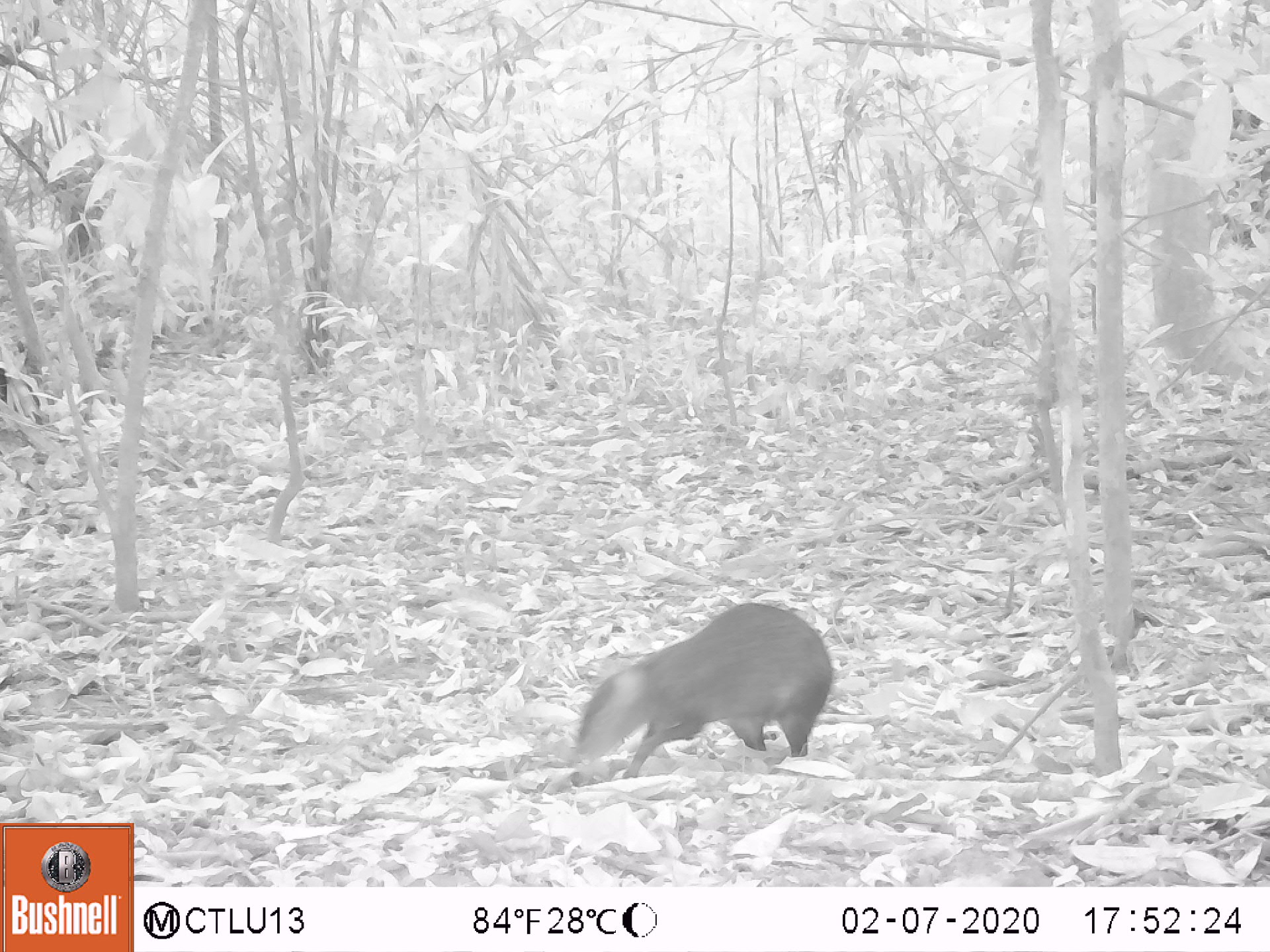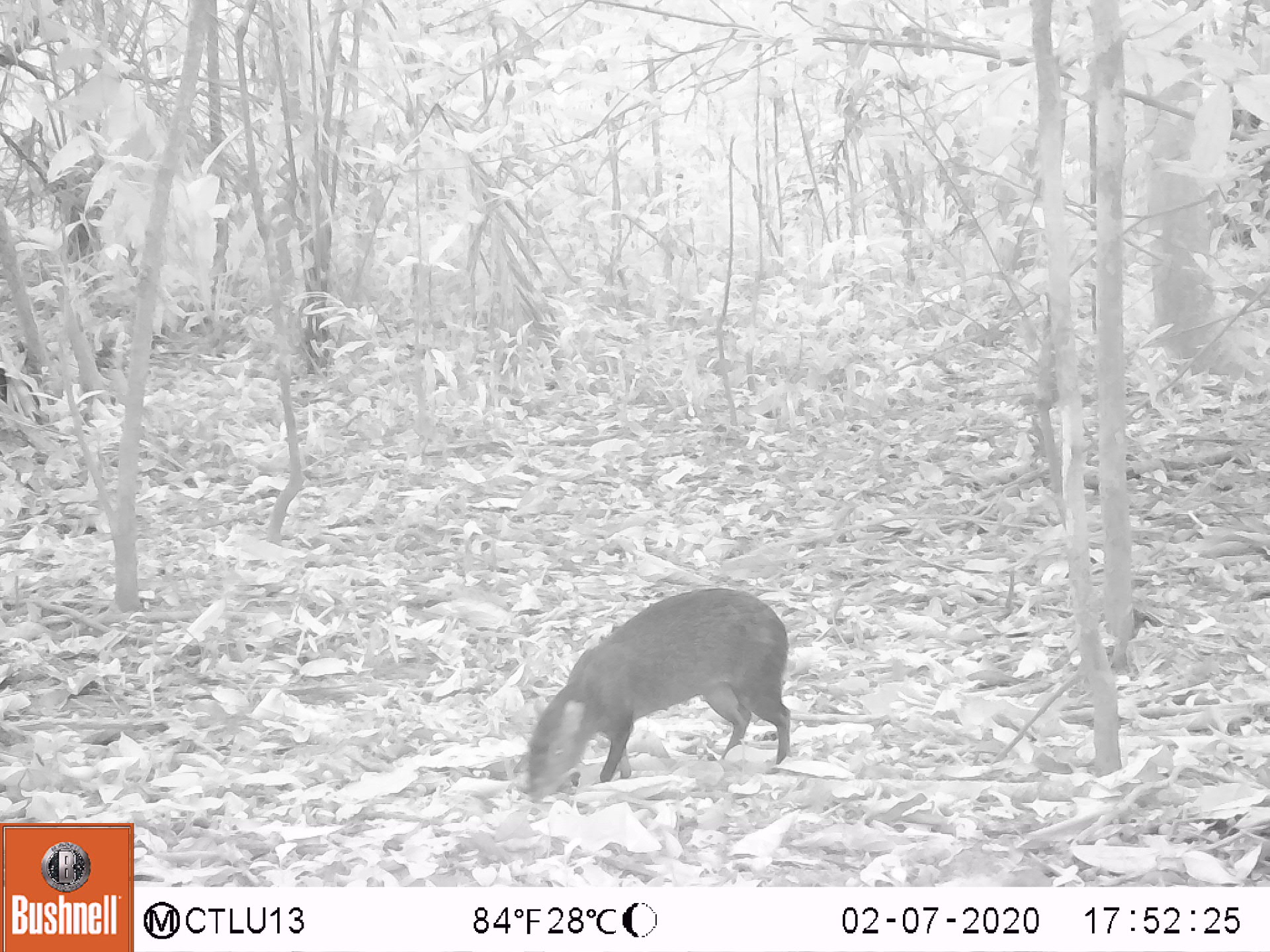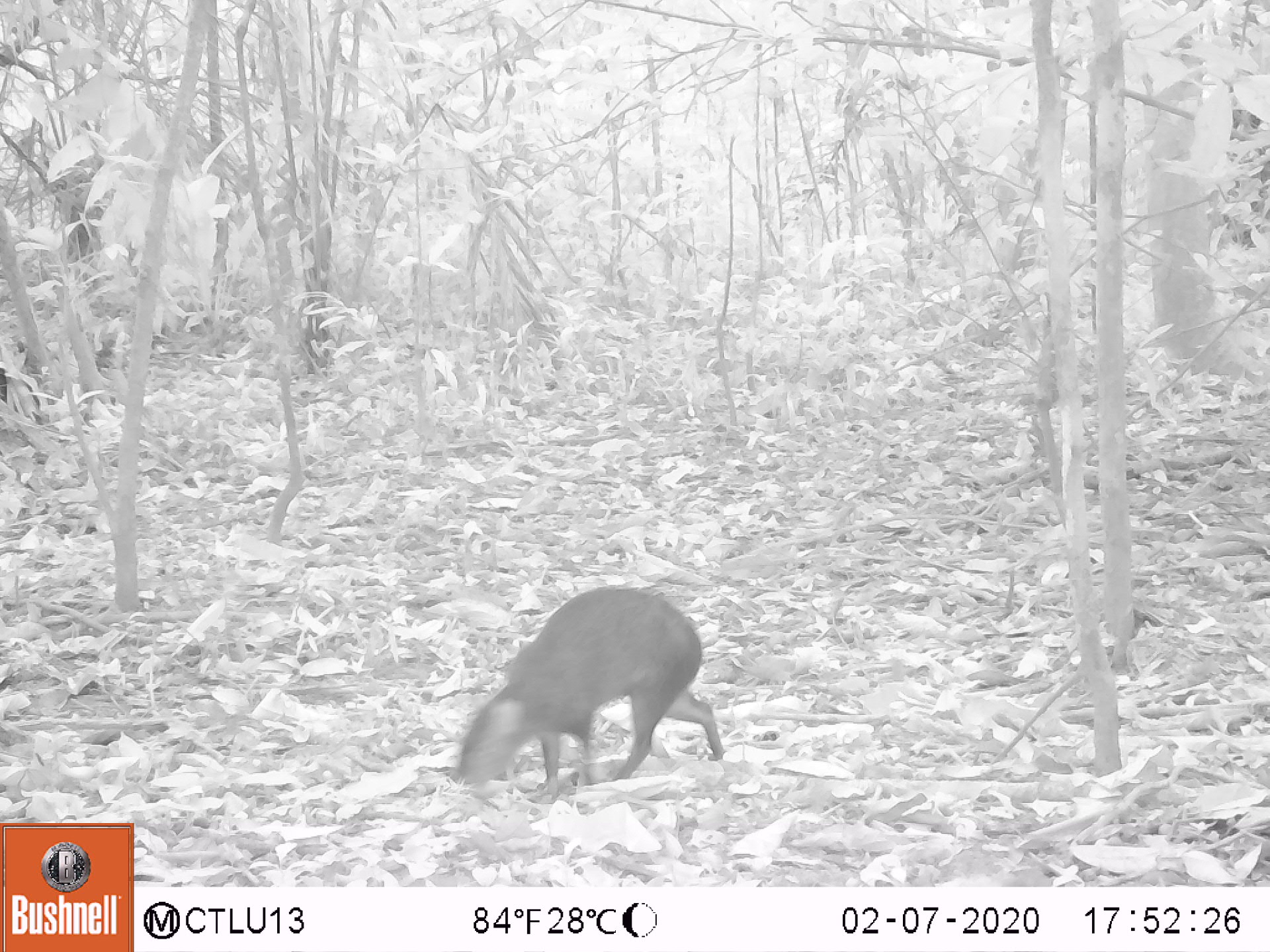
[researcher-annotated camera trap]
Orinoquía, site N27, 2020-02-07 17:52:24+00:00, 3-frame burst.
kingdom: Animalia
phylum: Chordata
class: Mammalia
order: Rodentia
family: Dasyproctidae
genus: Dasyprocta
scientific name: Dasyprocta fuliginosa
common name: black agouti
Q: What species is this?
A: Black agouti (Dasyprocta fuliginosa).